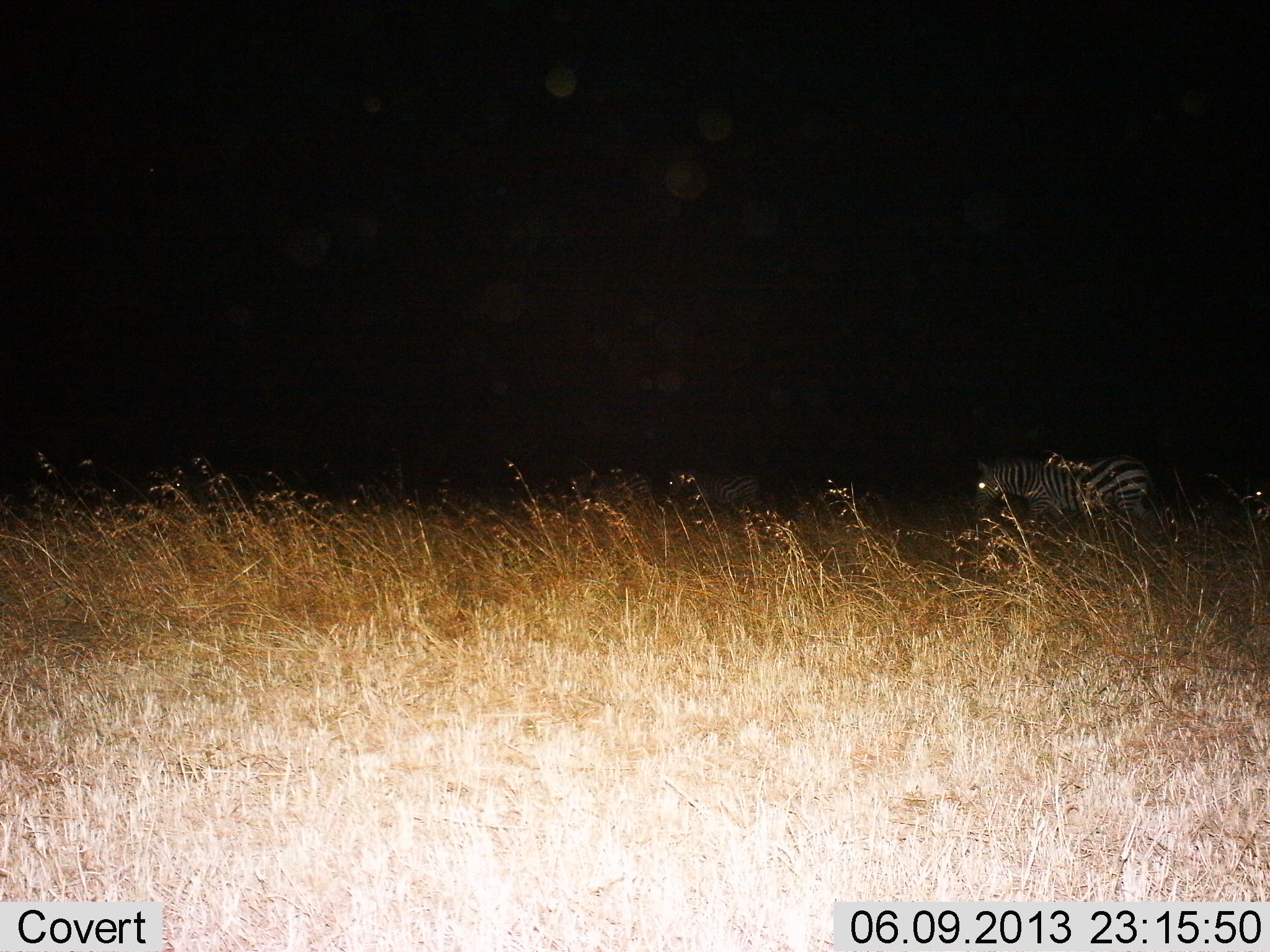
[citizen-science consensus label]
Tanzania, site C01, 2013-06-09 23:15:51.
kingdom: Animalia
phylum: Chordata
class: Mammalia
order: Perissodactyla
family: Equidae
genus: Equus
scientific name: Equus quagga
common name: plains zebra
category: zebra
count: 2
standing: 55%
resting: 7%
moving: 45%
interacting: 0%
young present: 0%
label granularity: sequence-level